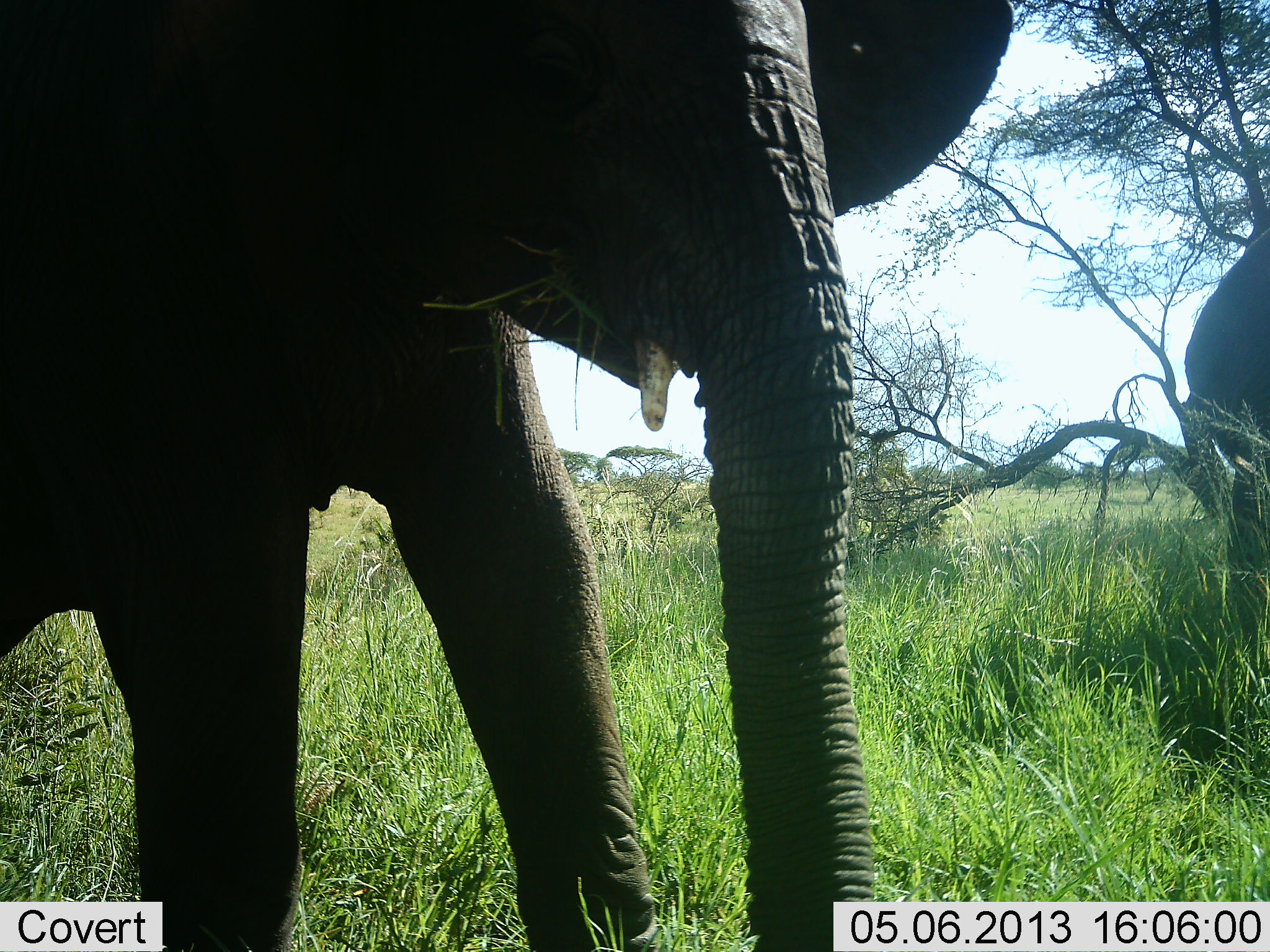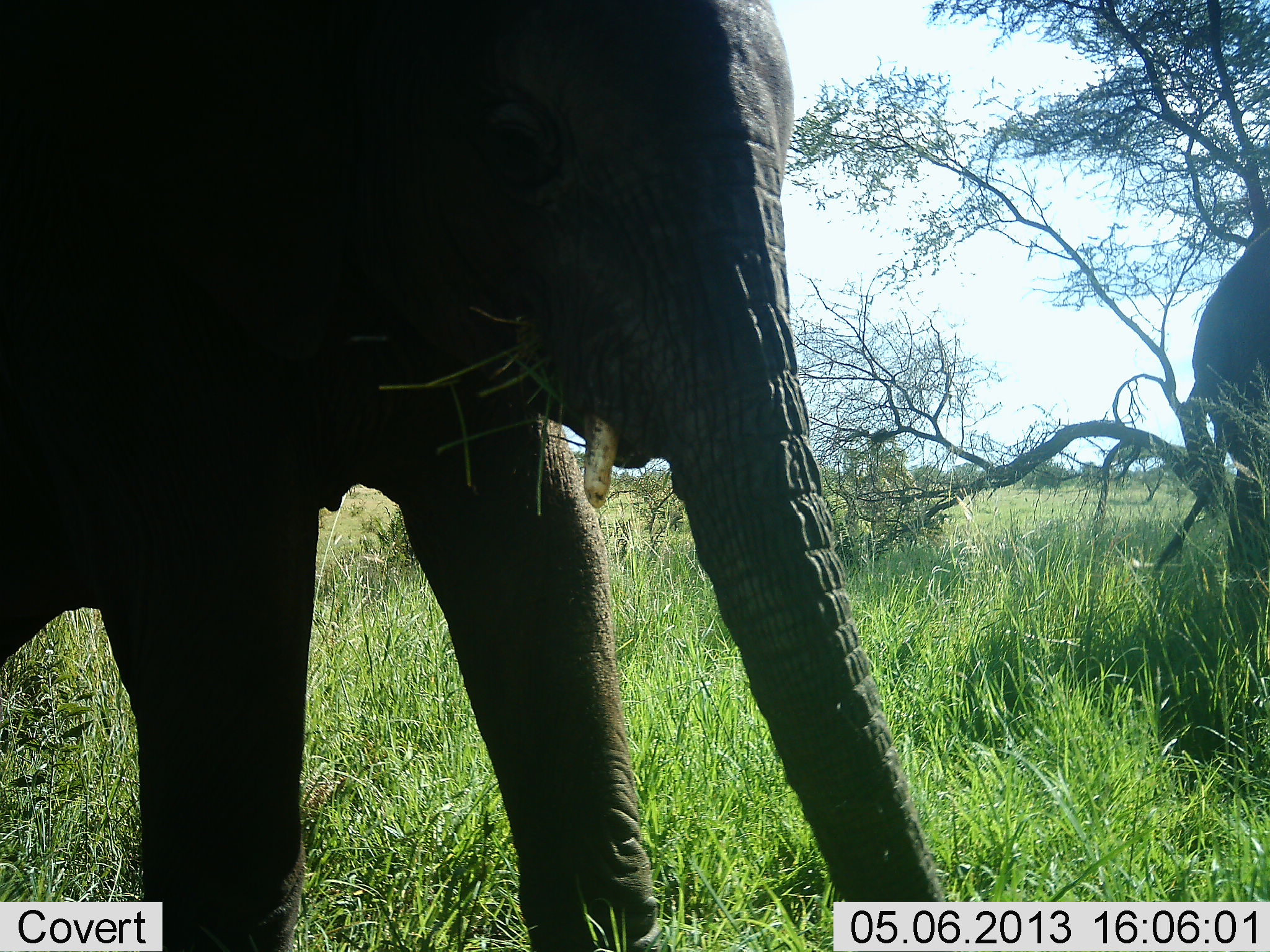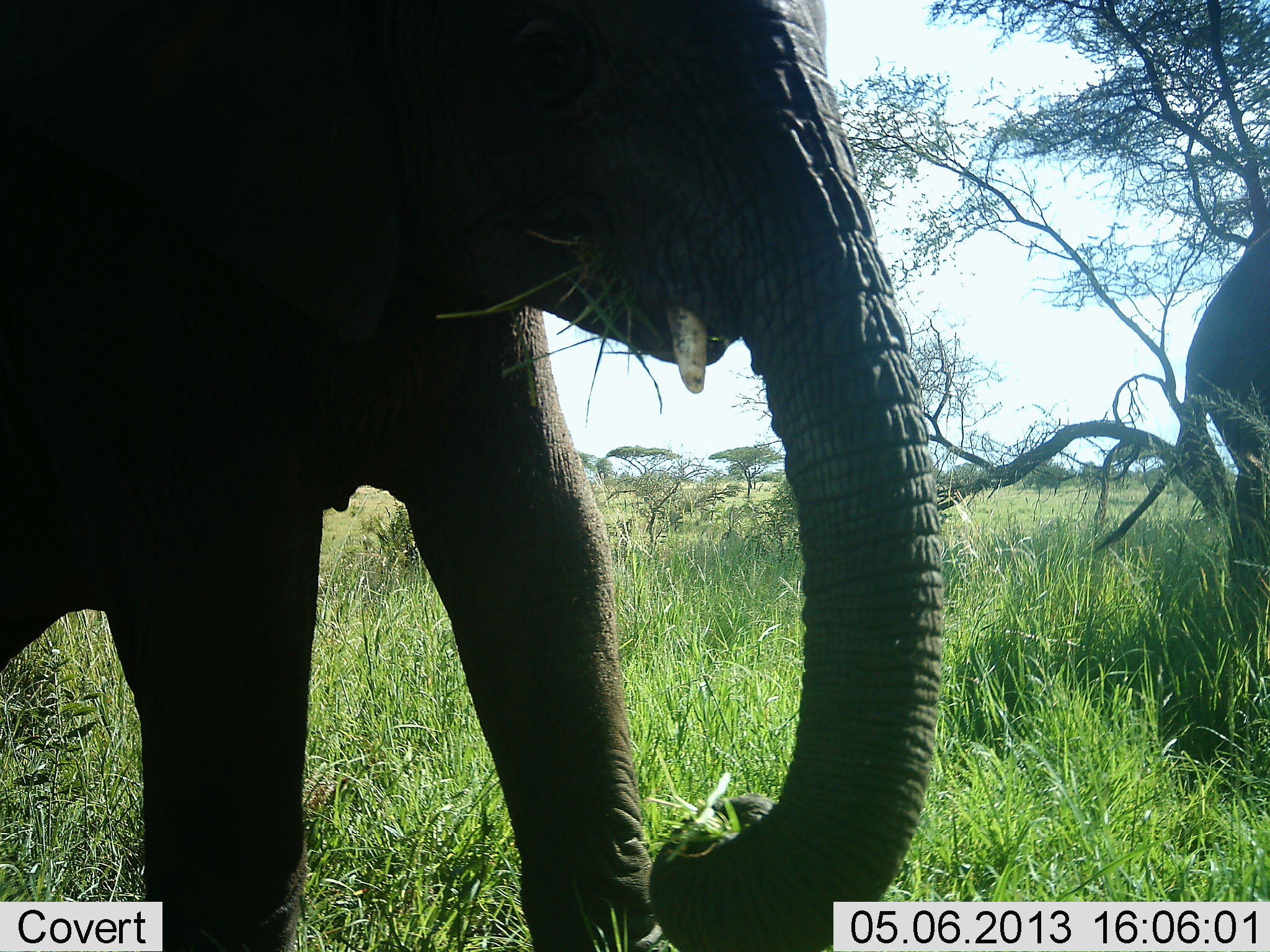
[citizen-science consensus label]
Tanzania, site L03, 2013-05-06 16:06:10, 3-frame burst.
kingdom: Animalia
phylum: Chordata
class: Mammalia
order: Proboscidea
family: Elephantidae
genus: Loxodonta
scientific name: Loxodonta africana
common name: african bush elephant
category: elephant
Elephant (african bush elephant) (Loxodonta africana), count 2. Behavior (volunteer vote fractions): standing 37%, resting 0%, moving 16%, interacting 5%. Young present (vote fraction): 5%. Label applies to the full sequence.